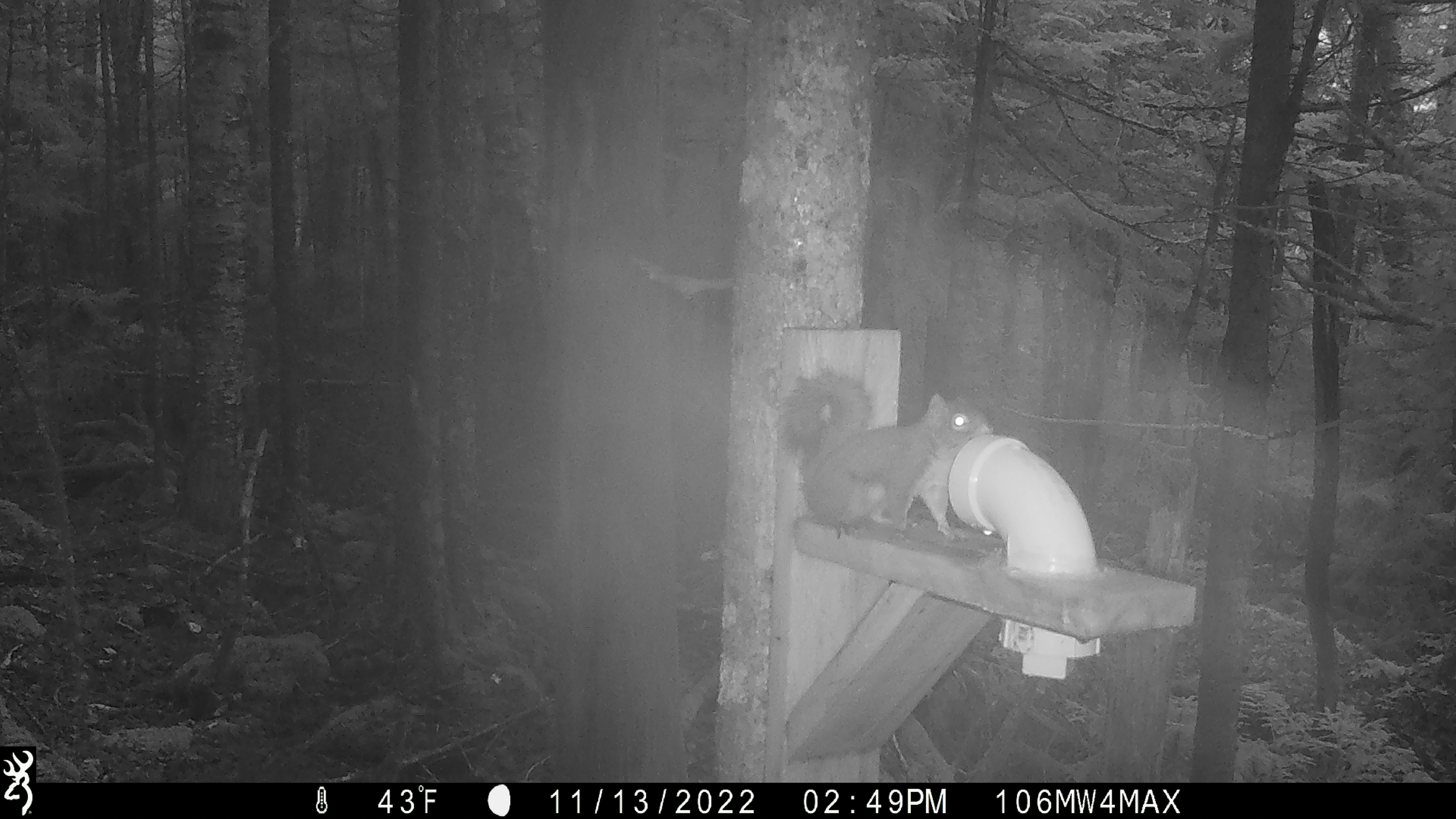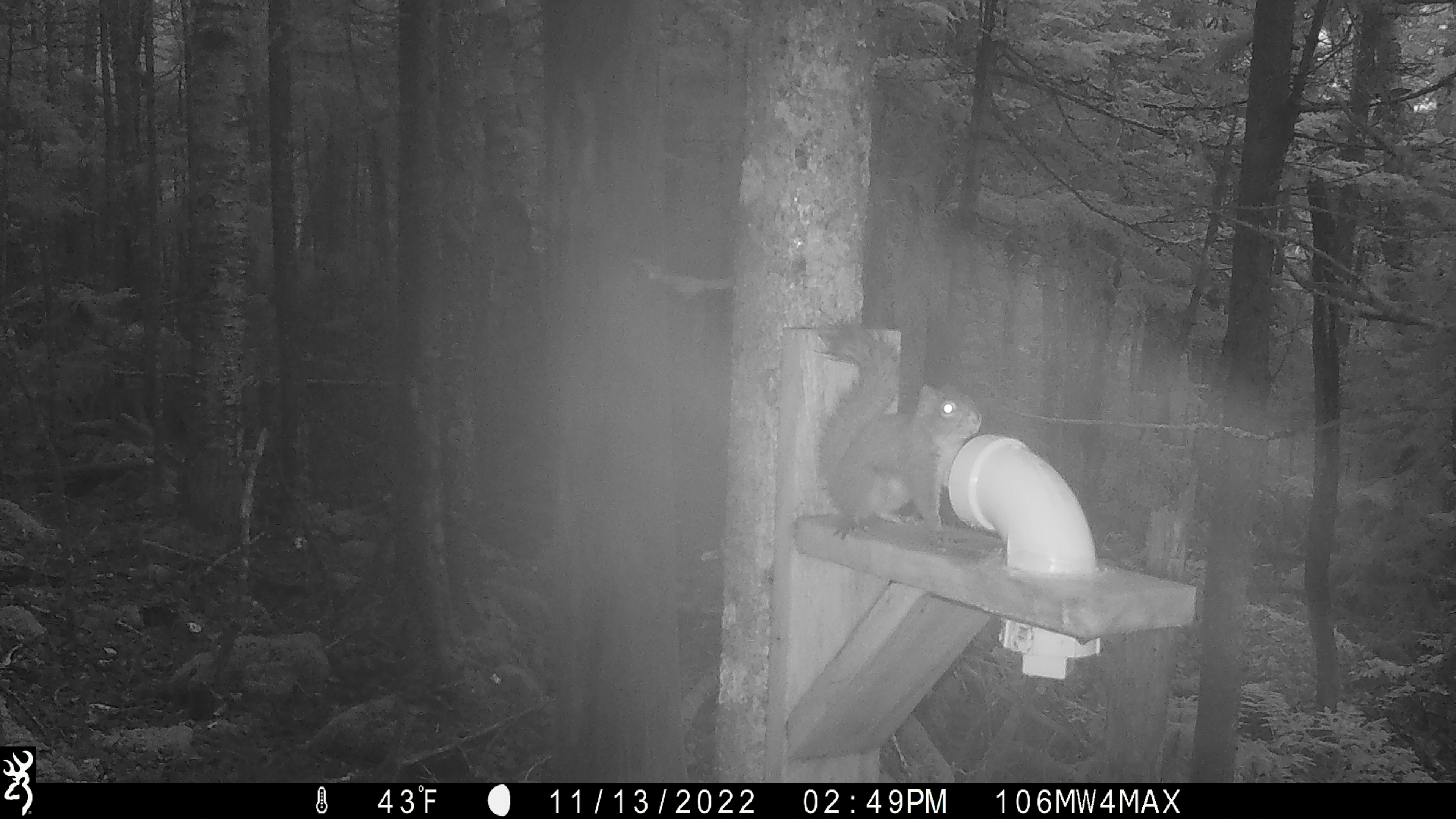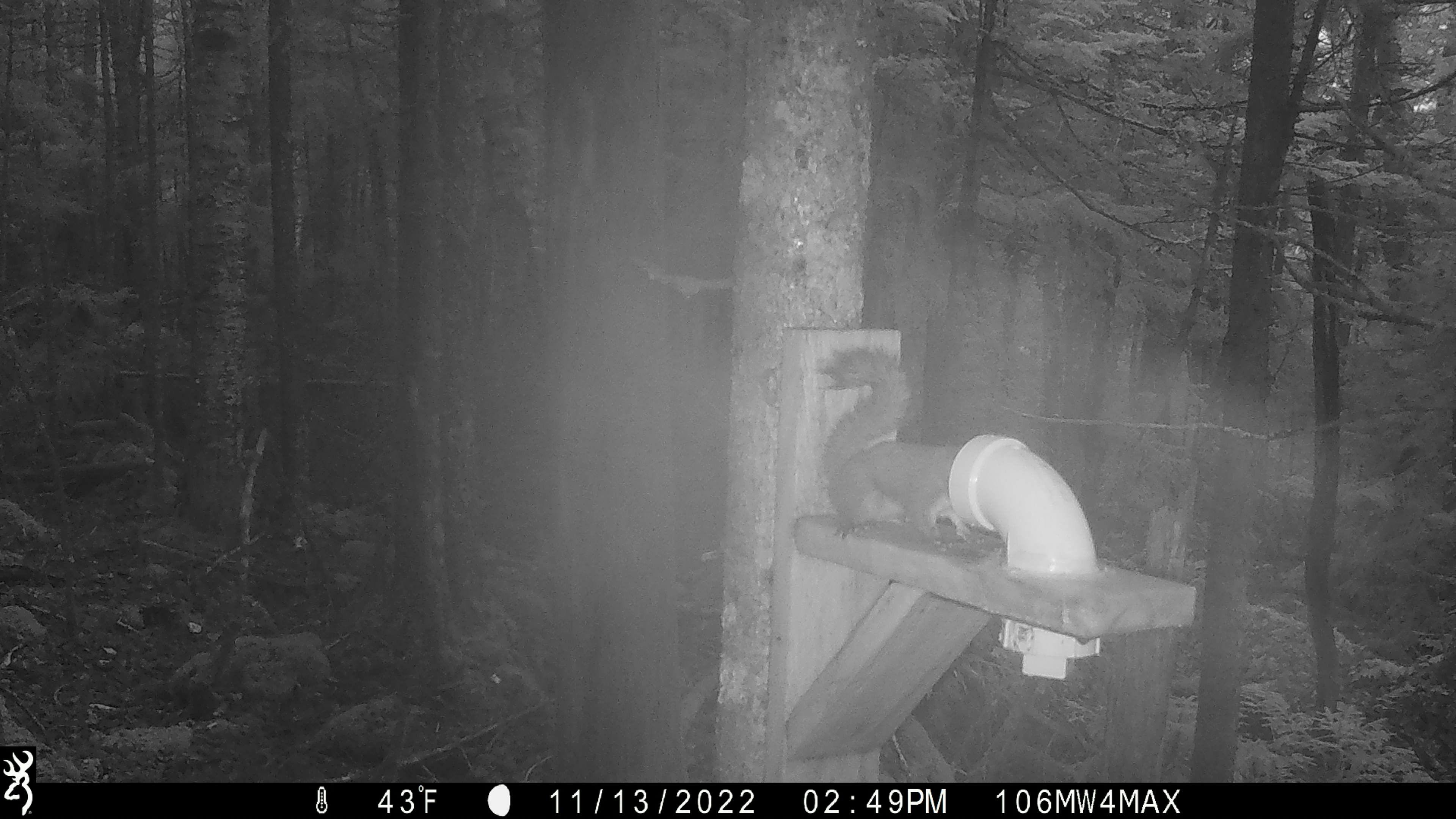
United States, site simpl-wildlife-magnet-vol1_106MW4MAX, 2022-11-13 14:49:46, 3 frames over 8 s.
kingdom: Animalia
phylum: Chordata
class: Mammalia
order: Rodentia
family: Sciuridae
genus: Tamiasciurus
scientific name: Tamiasciurus hudsonicus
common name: red squirrel